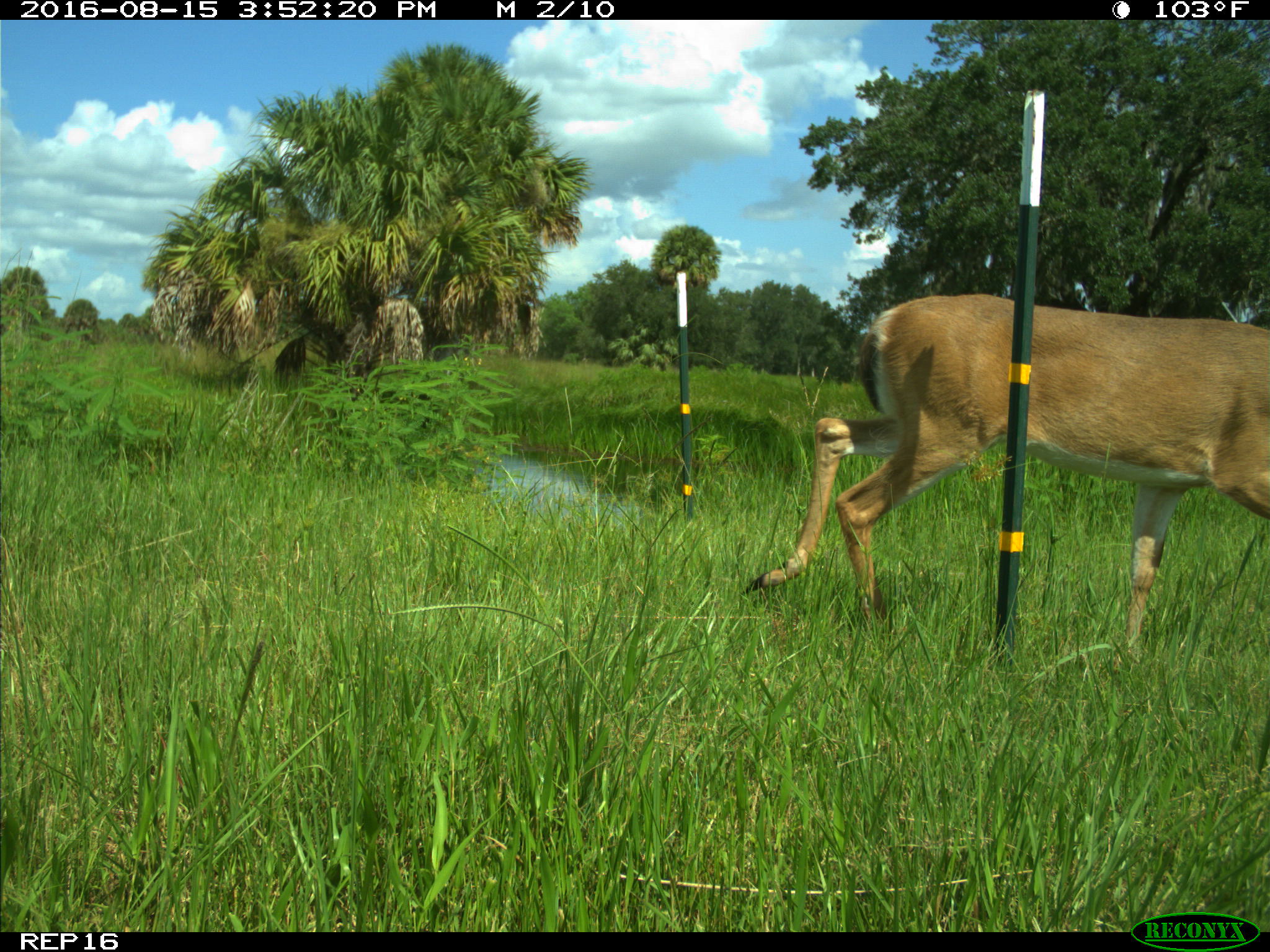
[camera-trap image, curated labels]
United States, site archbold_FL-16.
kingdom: Animalia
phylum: Chordata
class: Mammalia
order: Artiodactyla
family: Cervidae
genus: Odocoileus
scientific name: Odocoileus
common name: deer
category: unidentified deer